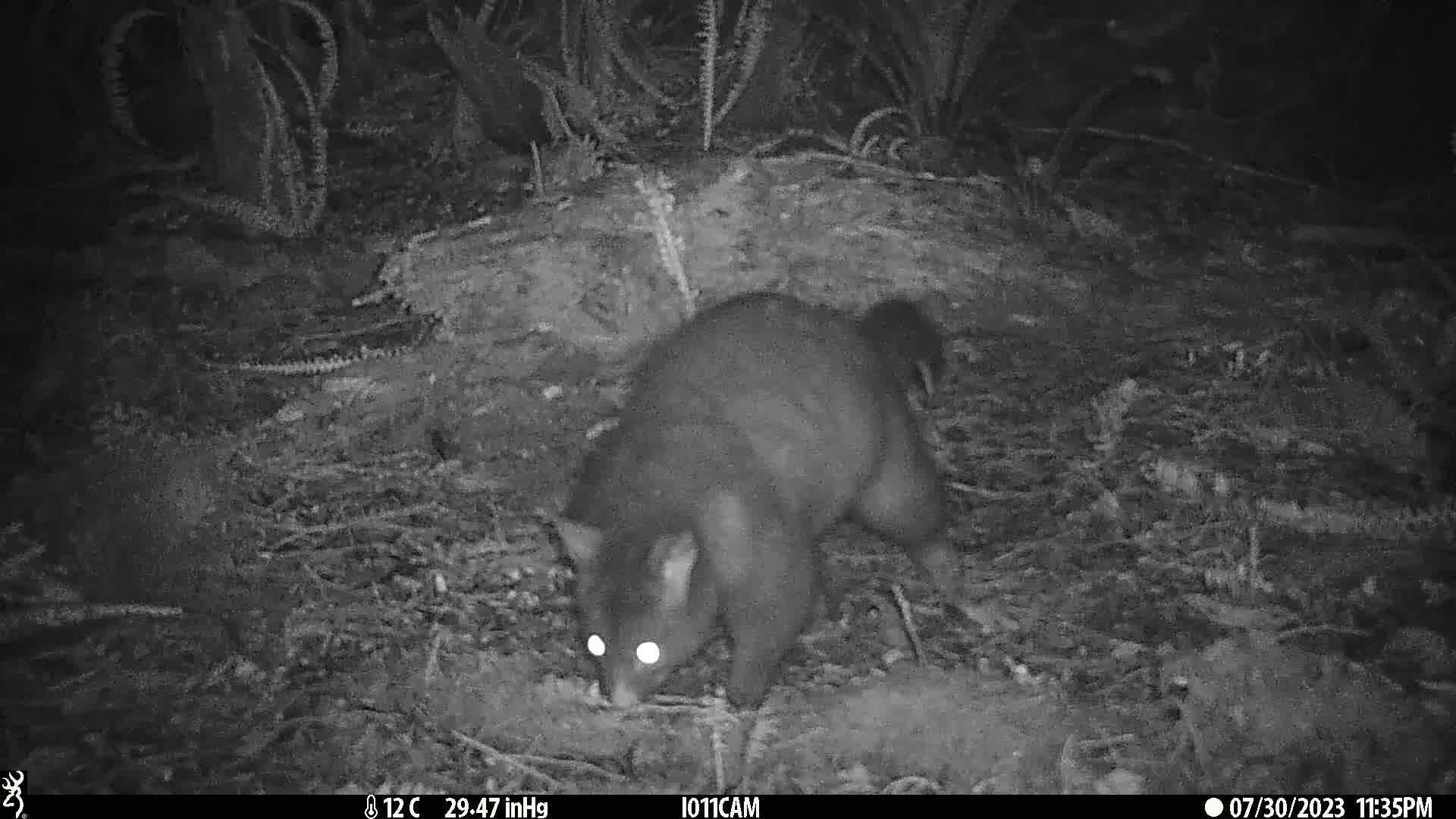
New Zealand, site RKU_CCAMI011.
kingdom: Animalia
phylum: Chordata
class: Mammalia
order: Diprotodontia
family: Phalangeridae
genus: Trichosurus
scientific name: Trichosurus vulpecula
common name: common brushtail possum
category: possum